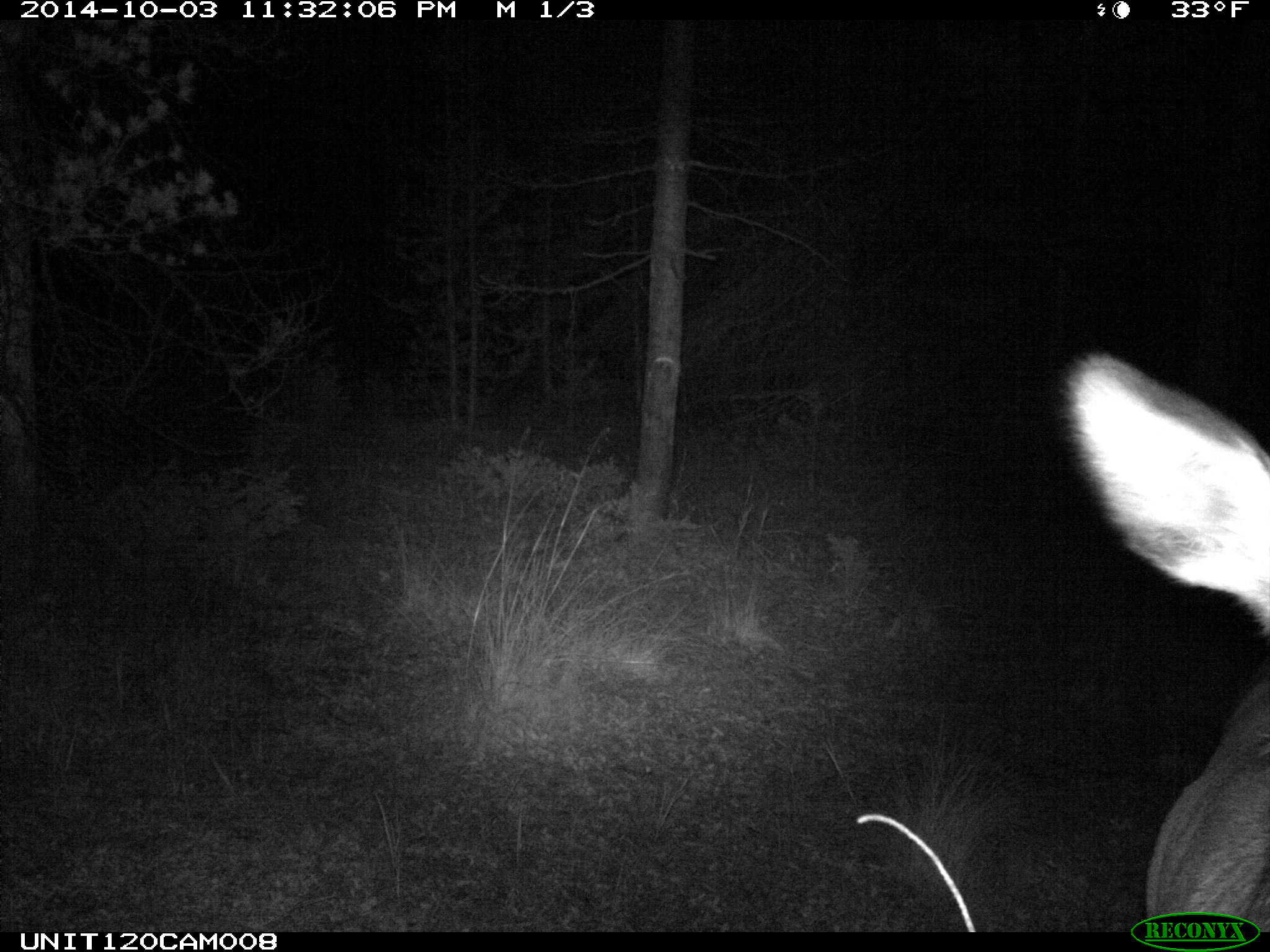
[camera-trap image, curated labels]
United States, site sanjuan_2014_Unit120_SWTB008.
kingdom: Animalia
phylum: Chordata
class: Mammalia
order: Artiodactyla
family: Cervidae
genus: Cervus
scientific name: Cervus elaphus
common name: red deer